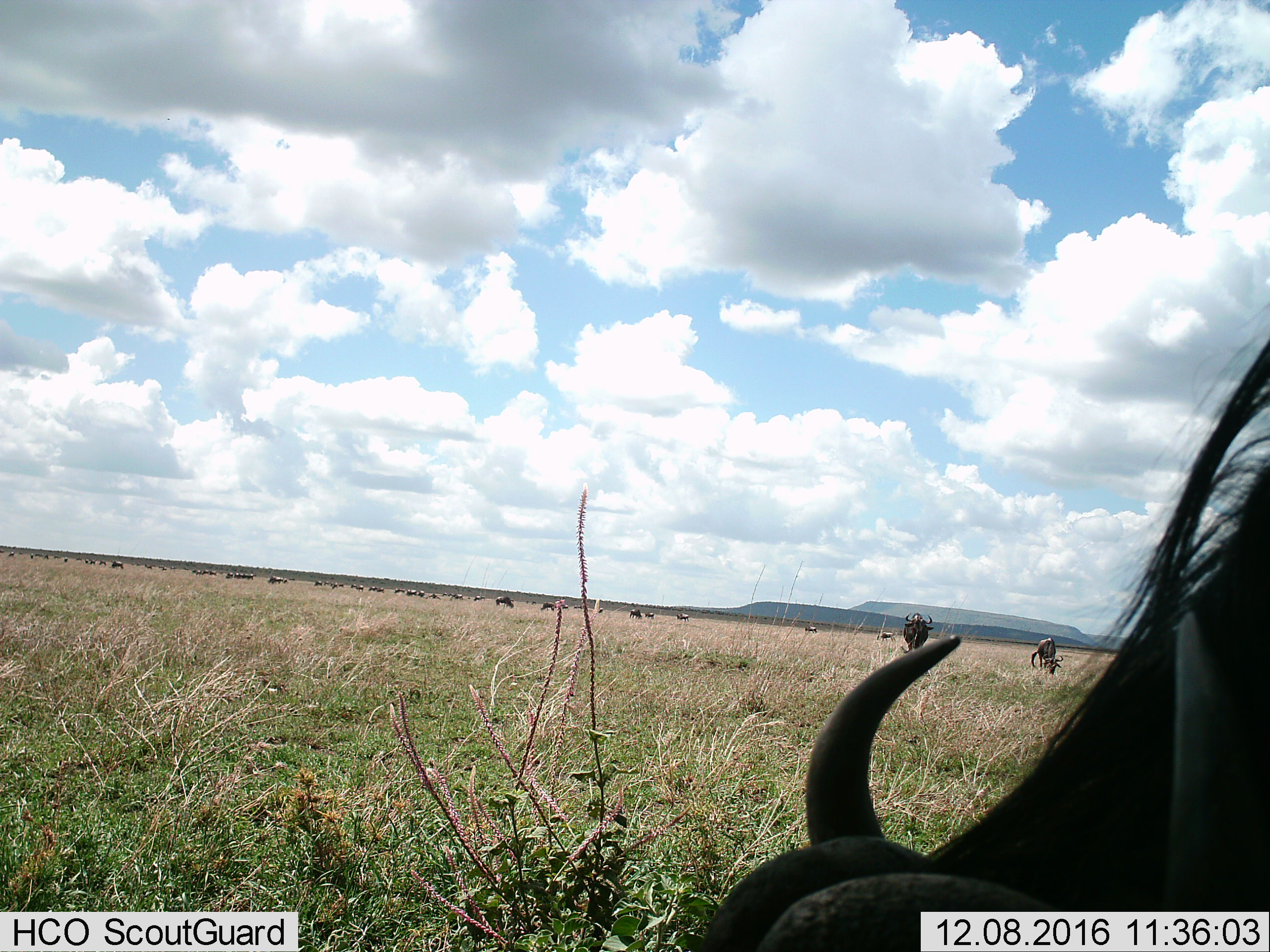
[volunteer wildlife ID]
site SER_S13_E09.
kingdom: Animalia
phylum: Chordata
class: Mammalia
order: Artiodactyla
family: Bovidae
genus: Connochaetes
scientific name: Connochaetes taurinus taurinus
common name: blue wildebeest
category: wildebeestblue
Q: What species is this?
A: Wildebeestblue (blue wildebeest) (Connochaetes taurinus taurinus).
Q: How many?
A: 11-50.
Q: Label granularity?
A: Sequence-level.